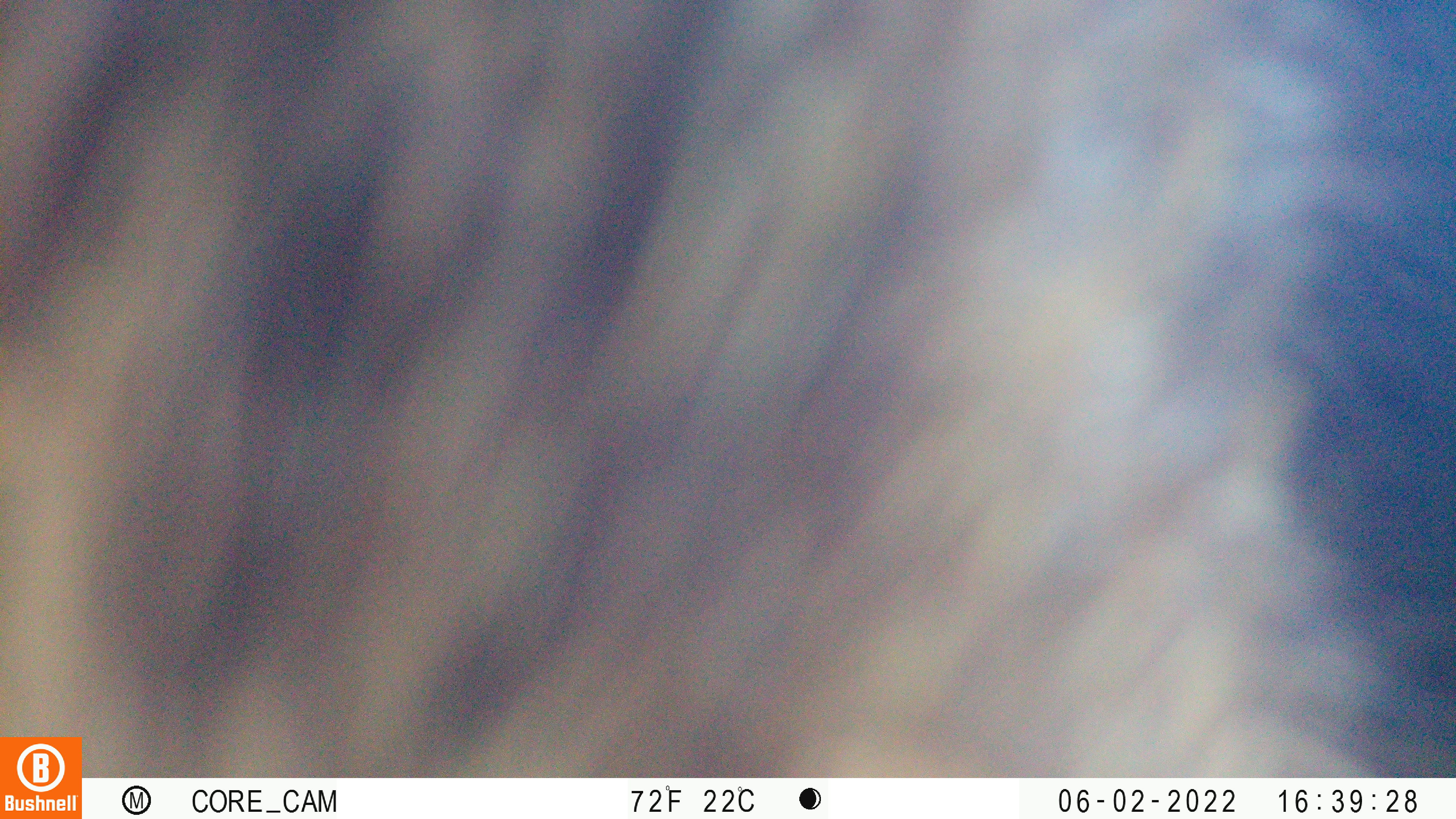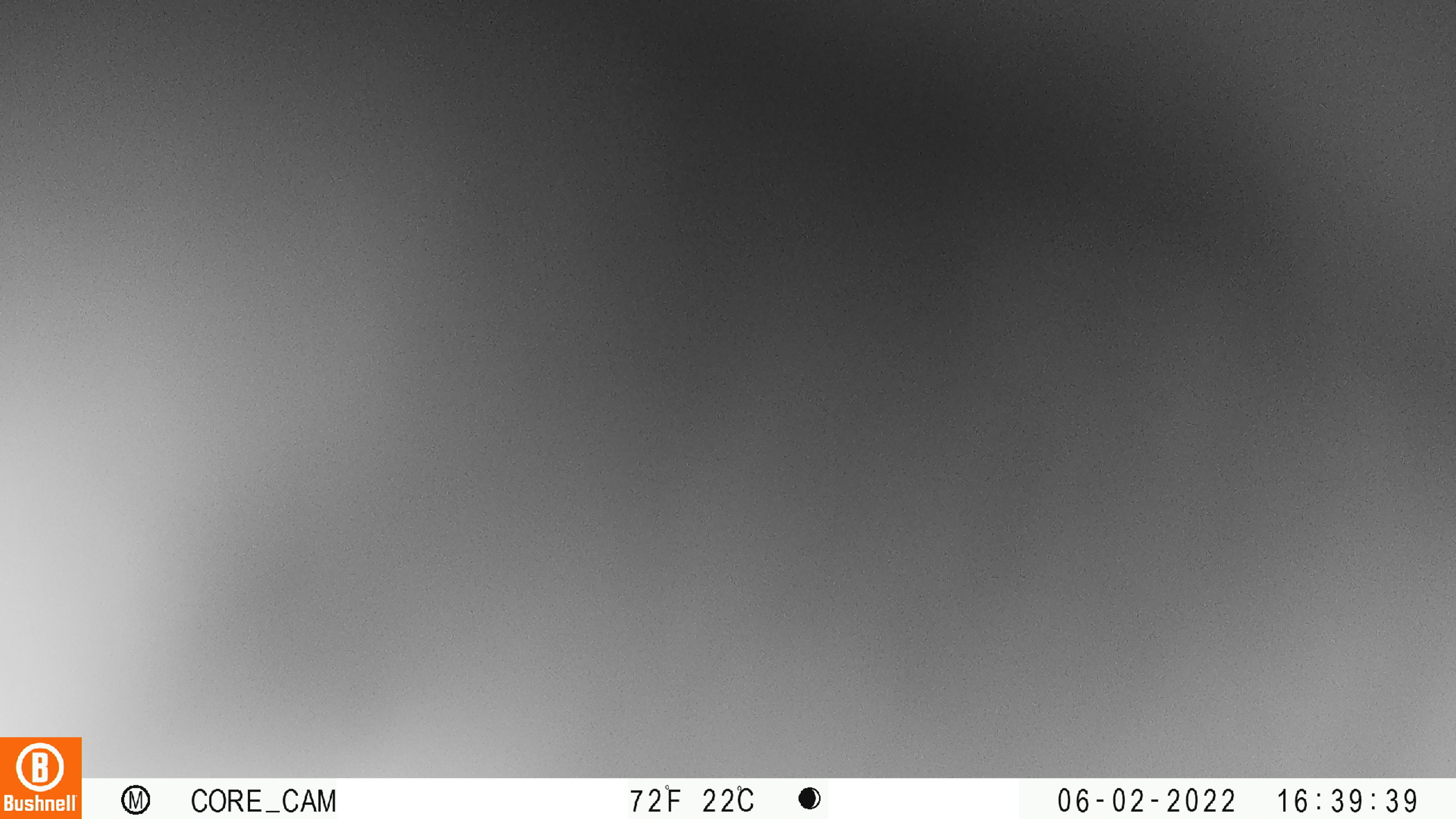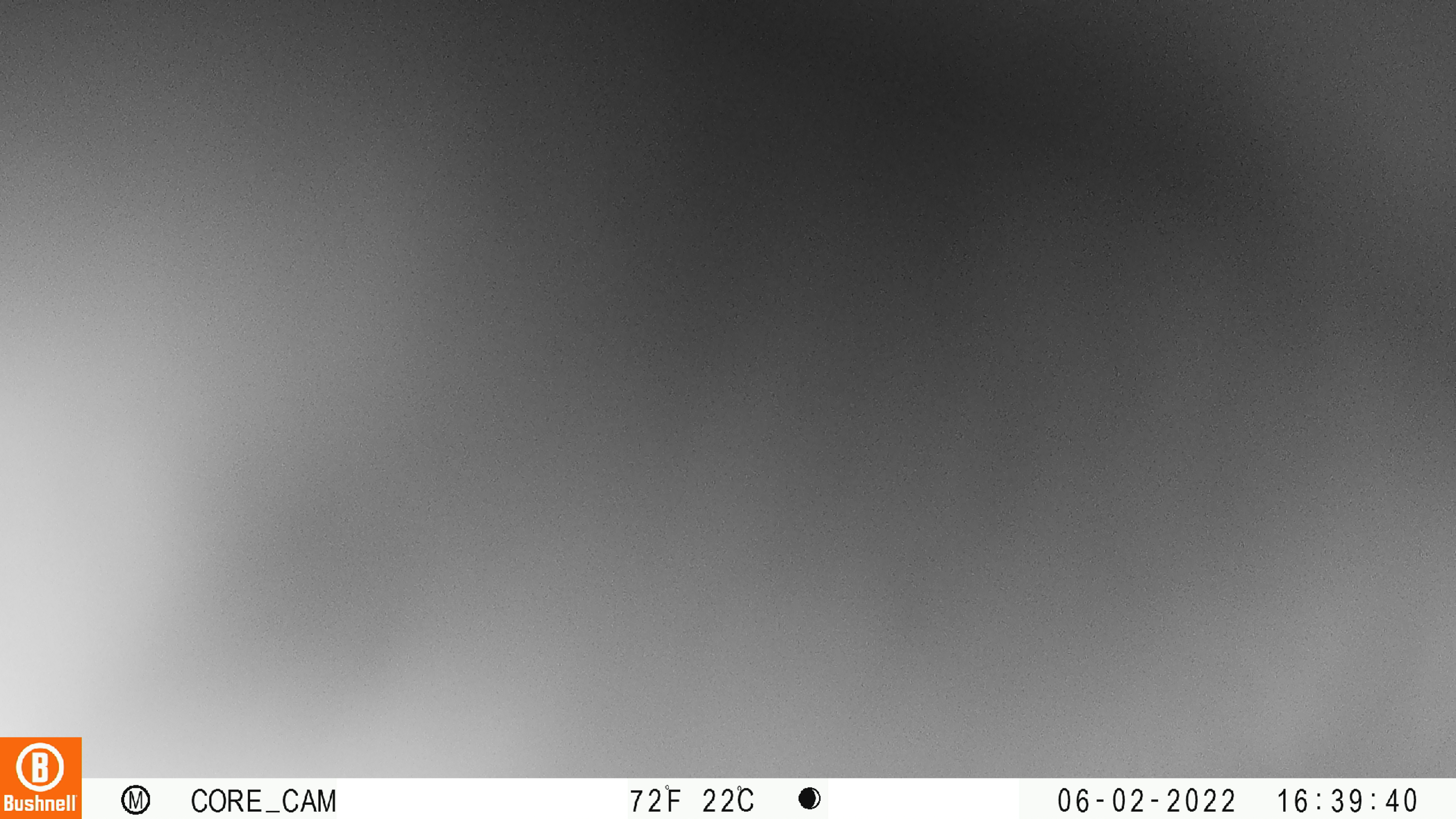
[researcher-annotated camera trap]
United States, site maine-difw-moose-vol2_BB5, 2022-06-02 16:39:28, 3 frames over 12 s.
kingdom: Animalia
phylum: Chordata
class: Mammalia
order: Carnivora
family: Ursidae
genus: Ursus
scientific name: Ursus americanus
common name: black bear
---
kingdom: Animalia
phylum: Chordata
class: Mammalia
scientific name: Mammalia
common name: mammal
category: mammal sp.